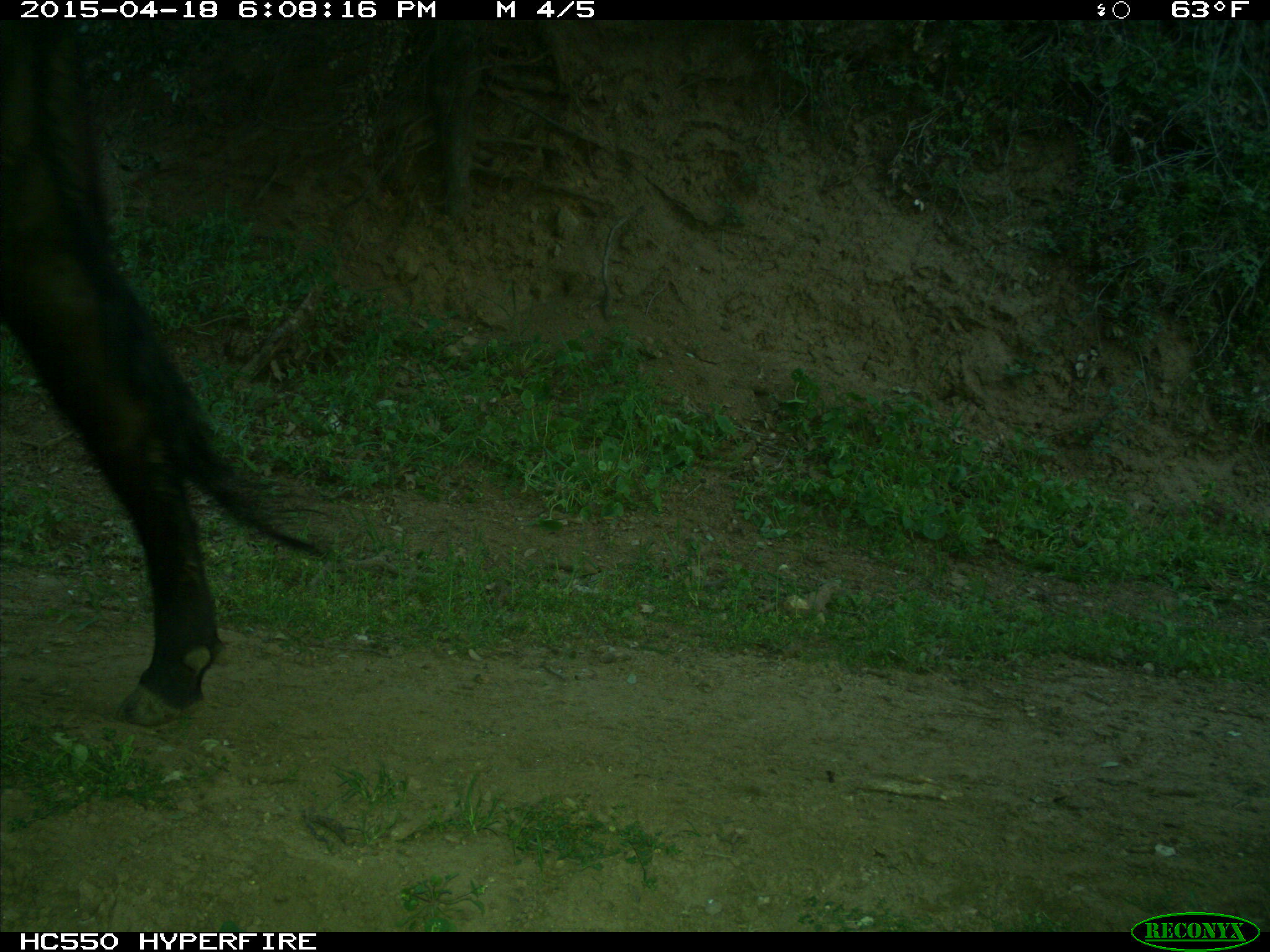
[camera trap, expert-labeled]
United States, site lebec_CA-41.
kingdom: Animalia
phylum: Chordata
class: Mammalia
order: Artiodactyla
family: Bovidae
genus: Bos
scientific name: Bos taurus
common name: domestic cow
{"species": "Bos taurus (domestic cow)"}